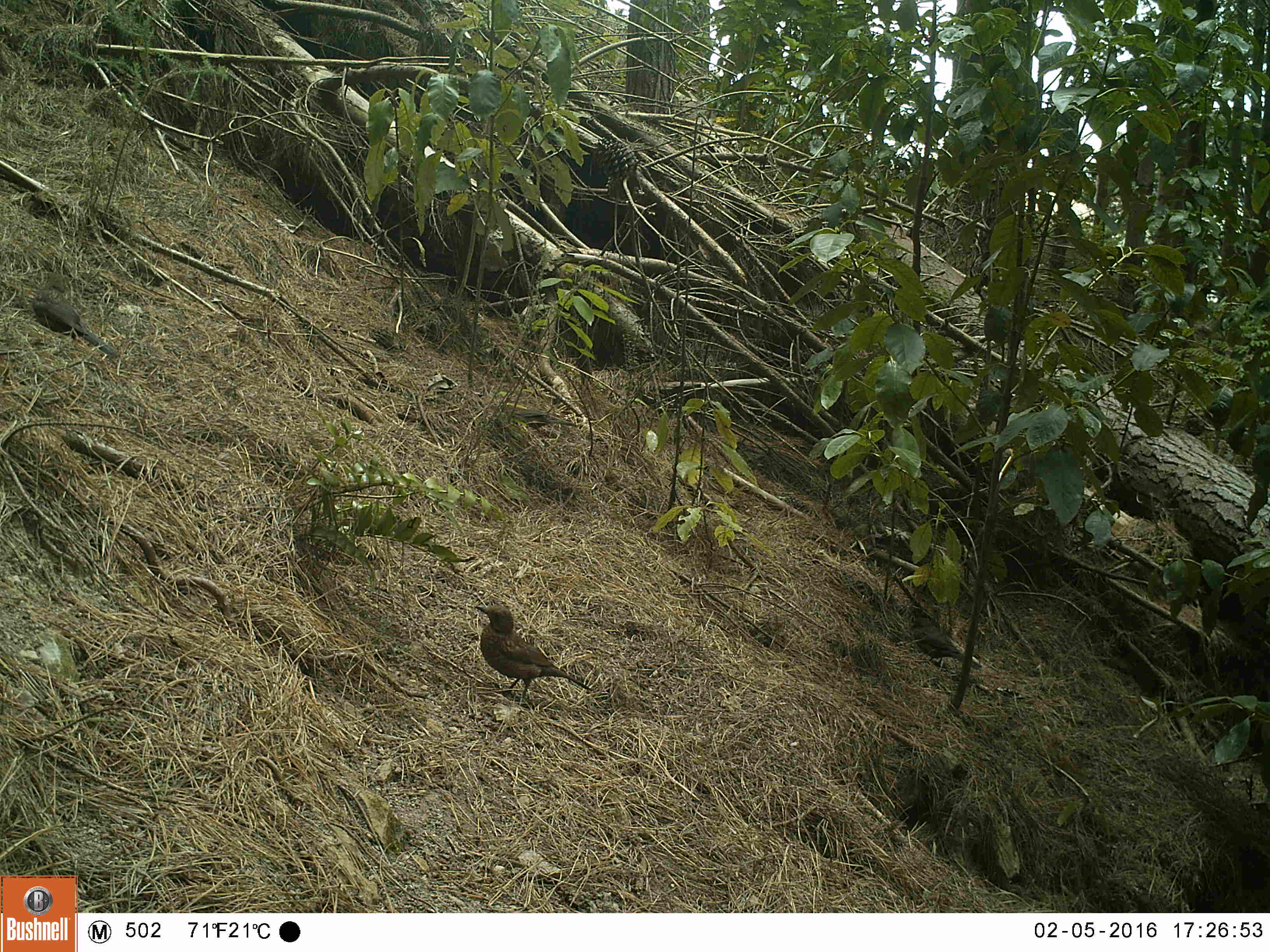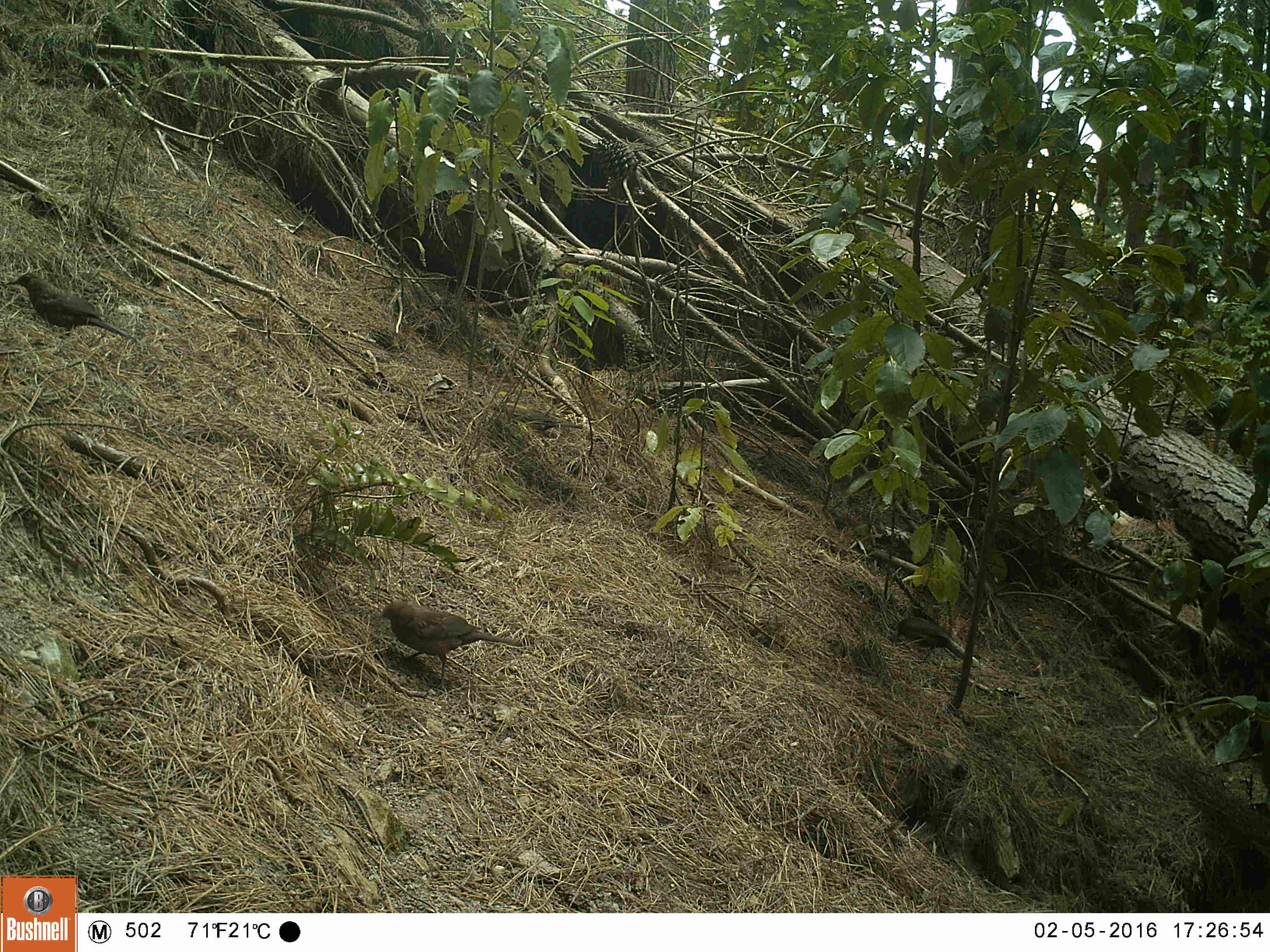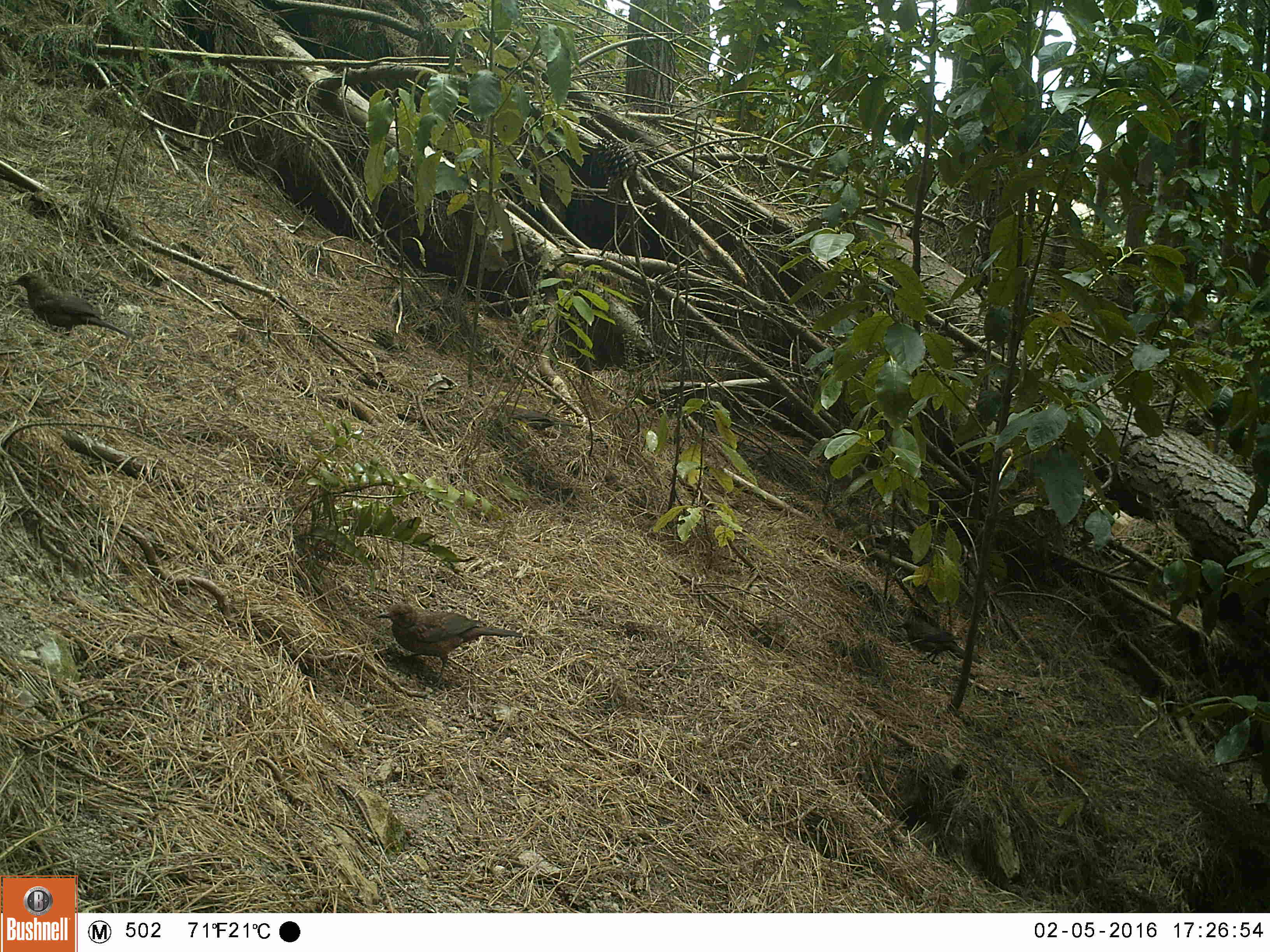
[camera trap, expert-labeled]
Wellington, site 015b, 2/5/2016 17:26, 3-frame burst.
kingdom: Animalia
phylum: Chordata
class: Aves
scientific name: Aves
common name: bird